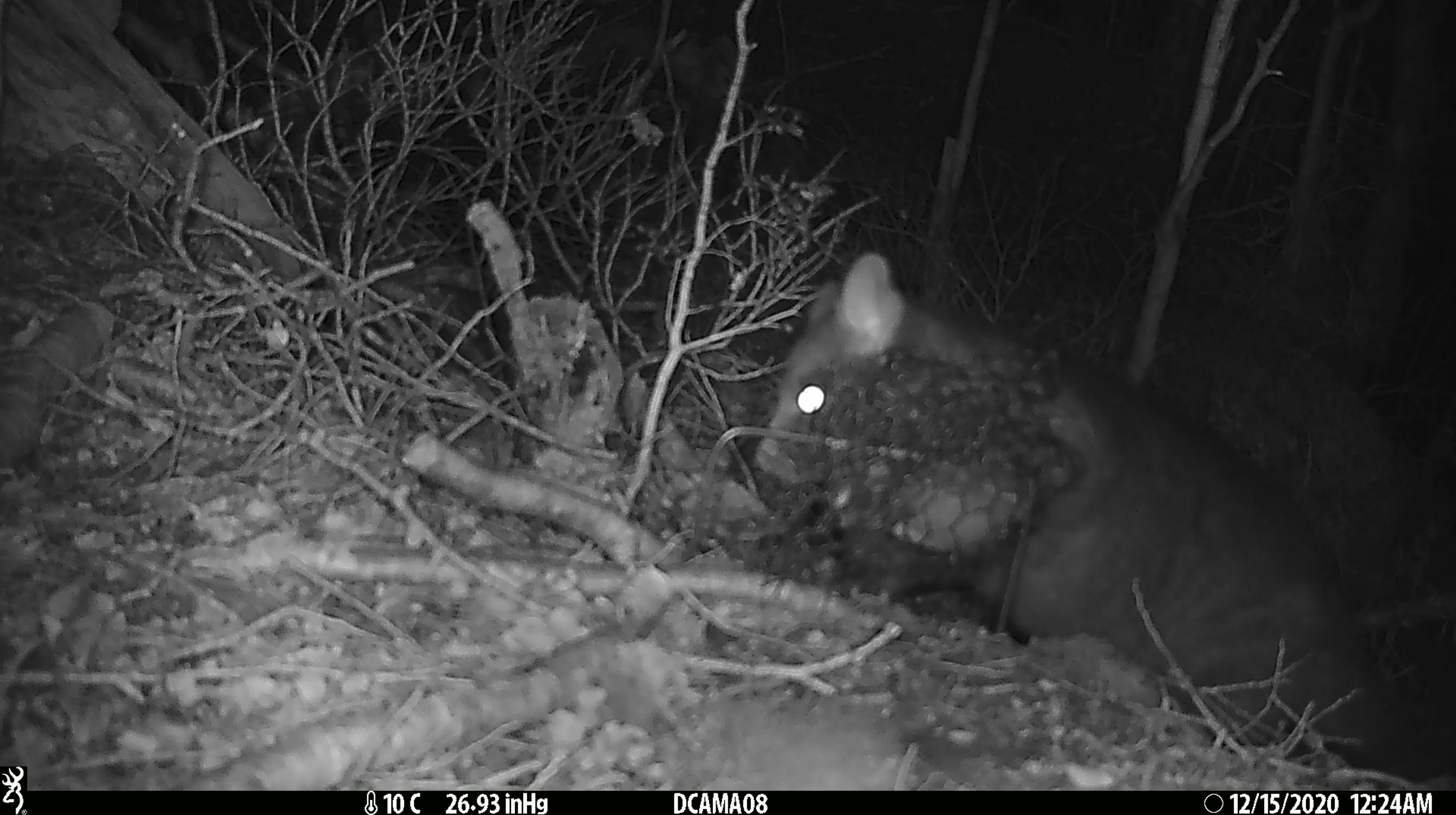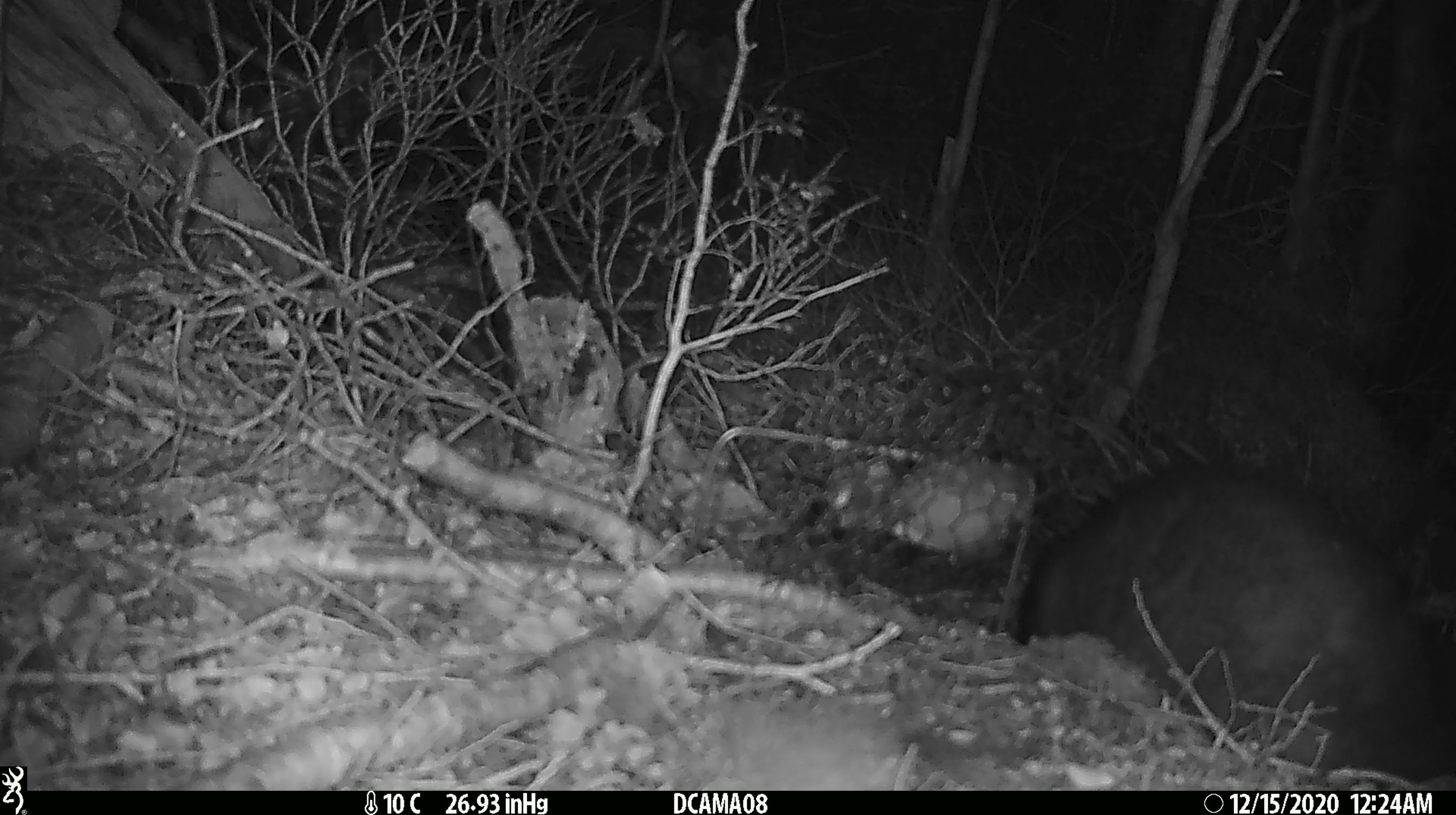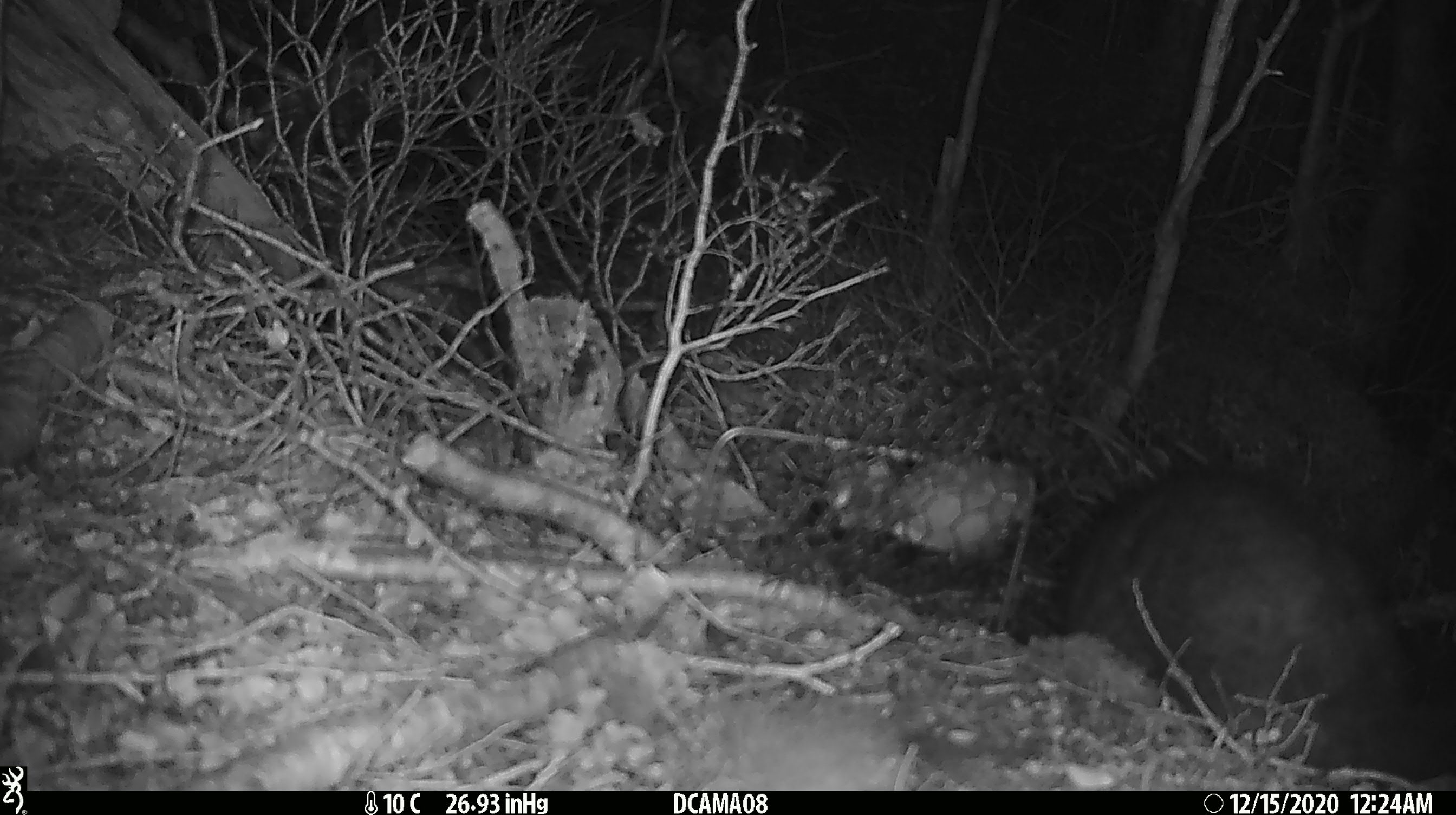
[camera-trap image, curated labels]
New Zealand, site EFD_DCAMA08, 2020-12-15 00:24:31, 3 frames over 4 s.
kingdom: Animalia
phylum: Chordata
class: Mammalia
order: Diprotodontia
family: Phalangeridae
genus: Trichosurus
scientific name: Trichosurus vulpecula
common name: common brushtail possum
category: possum